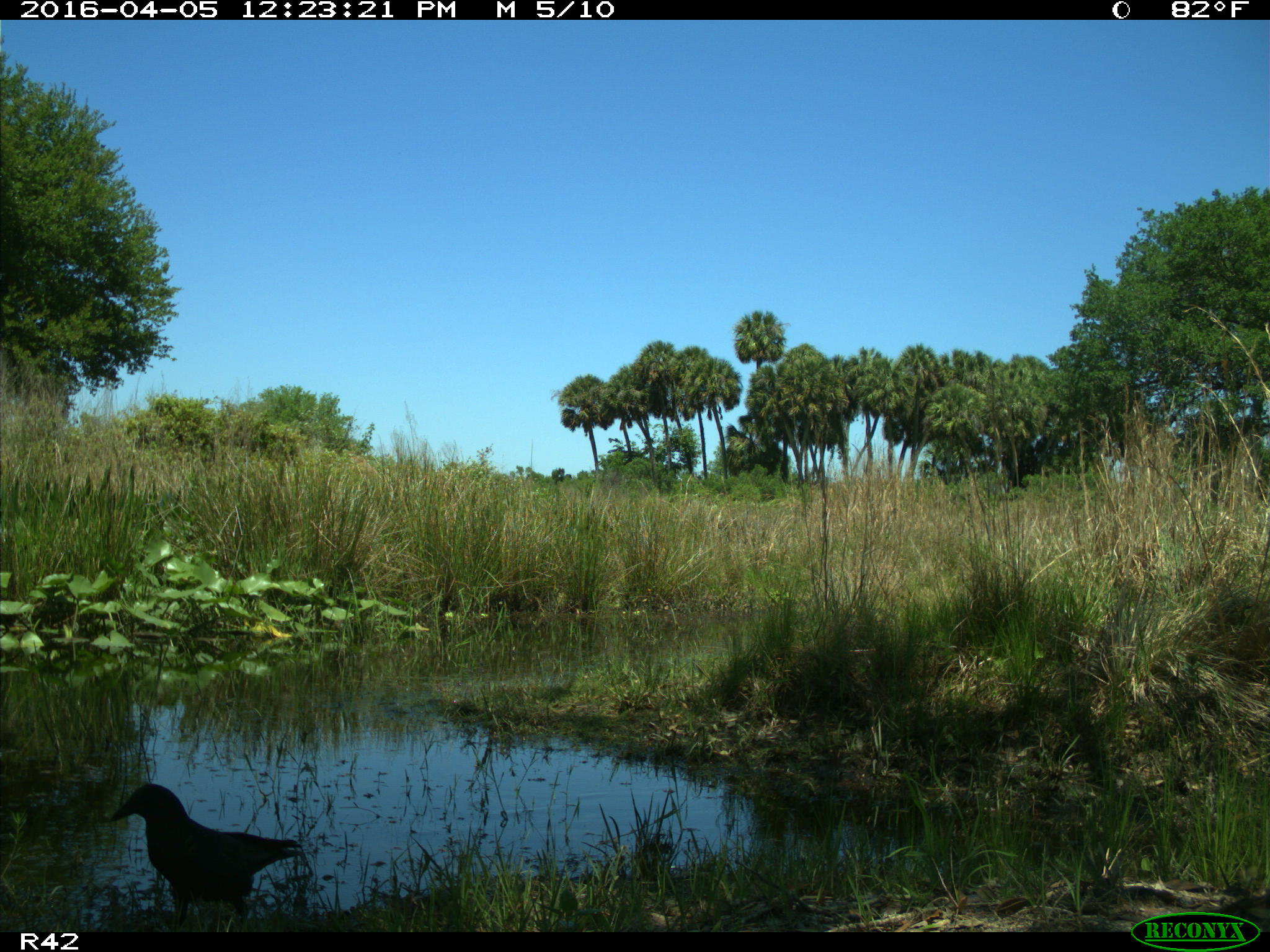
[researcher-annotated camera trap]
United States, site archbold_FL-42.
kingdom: Animalia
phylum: Chordata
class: Aves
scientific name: Aves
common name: birds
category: unidentified bird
Unidentified bird (birds) (Aves).